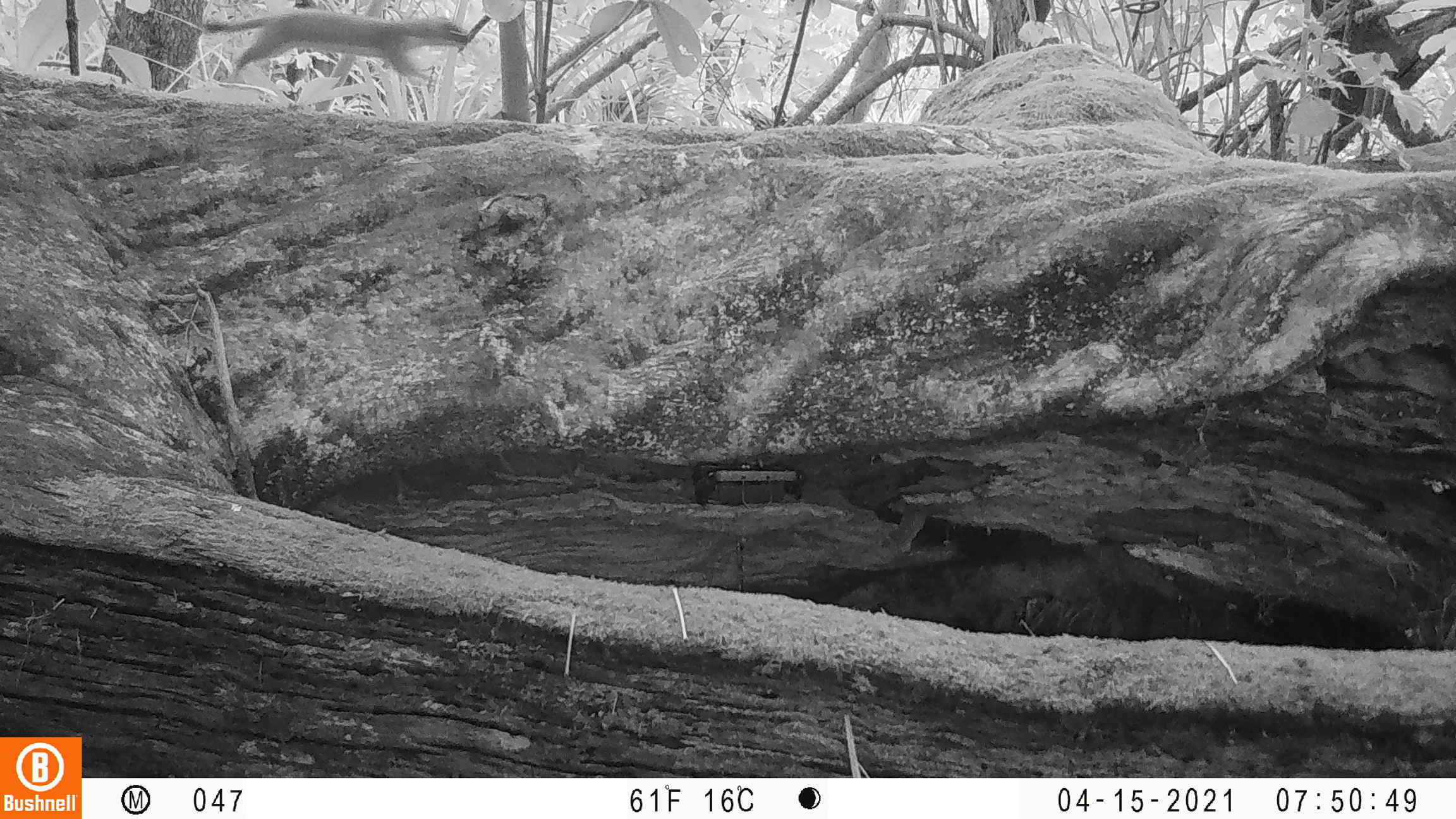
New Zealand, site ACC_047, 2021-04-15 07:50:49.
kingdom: Animalia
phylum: Chordata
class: Mammalia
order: Carnivora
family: Mustelidae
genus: Mustela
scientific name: Mustela erminea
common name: stoat